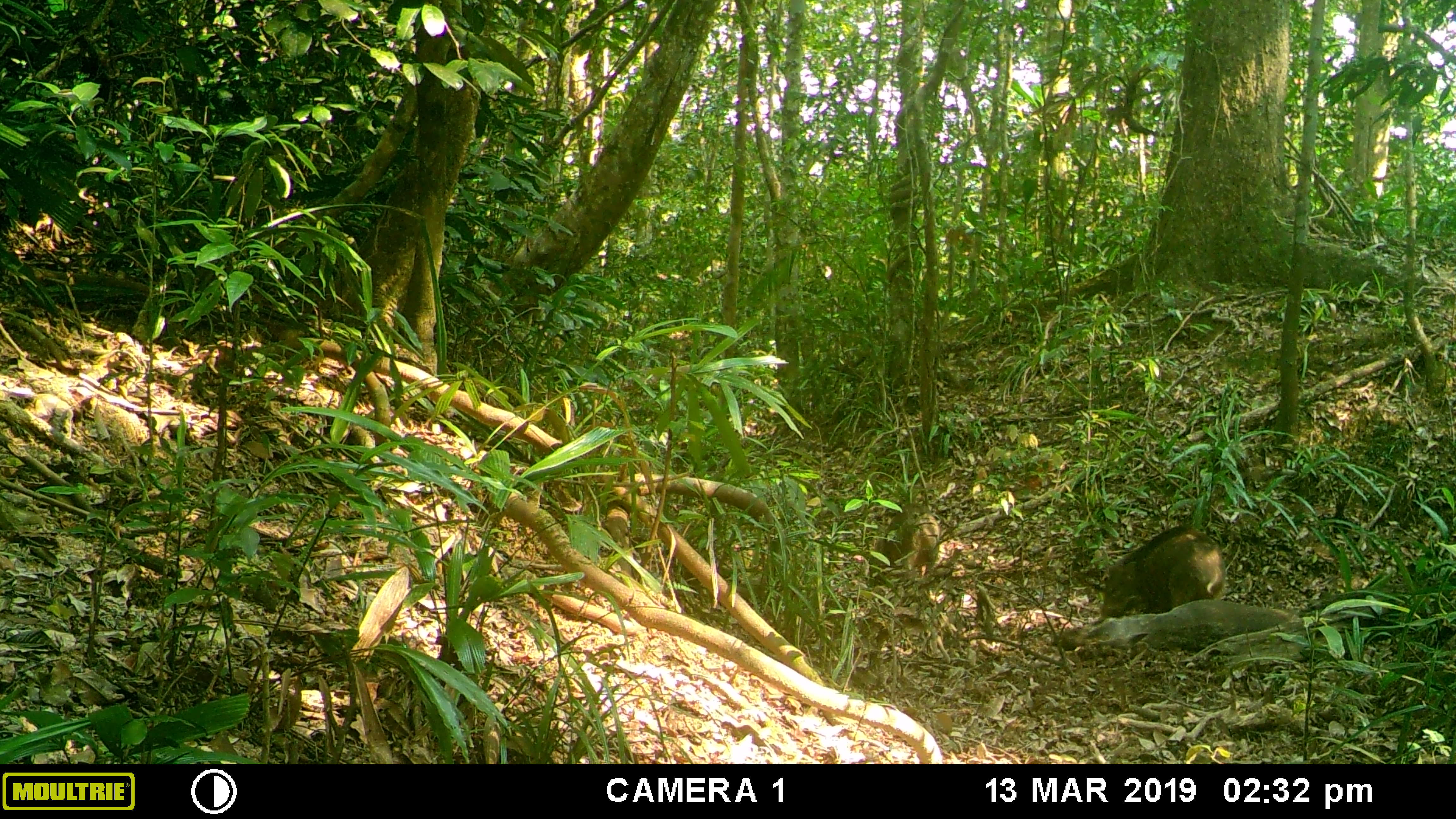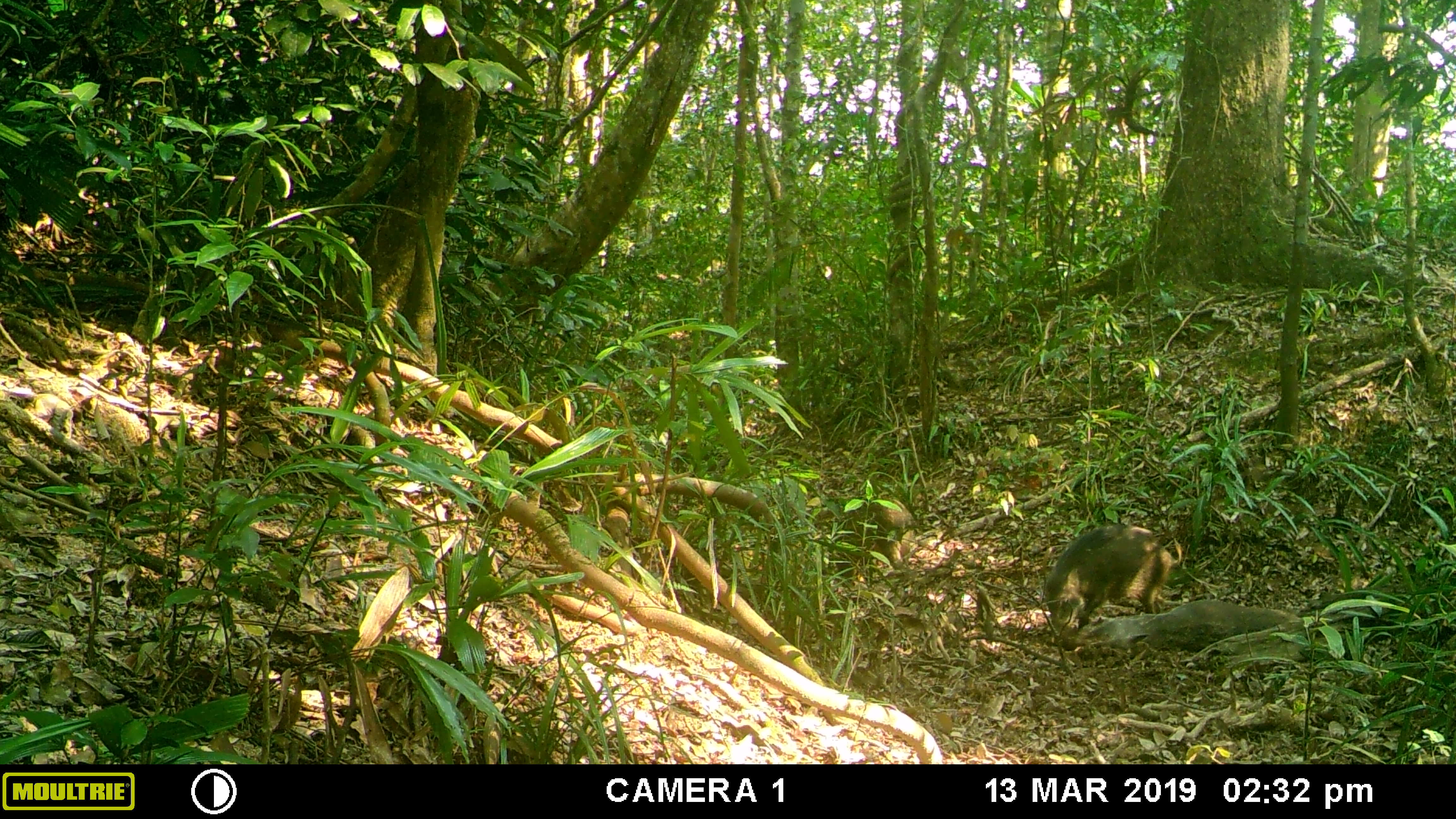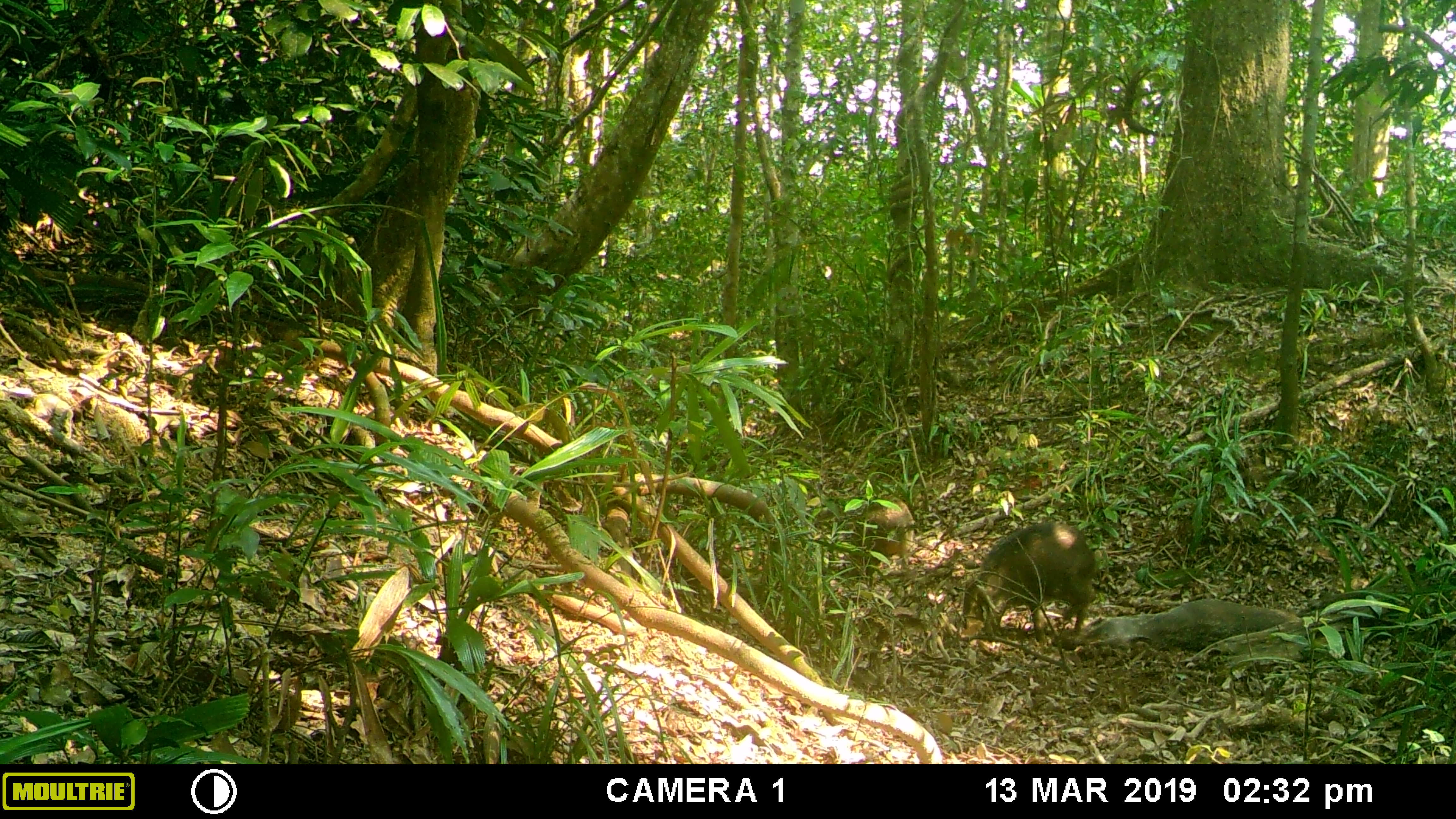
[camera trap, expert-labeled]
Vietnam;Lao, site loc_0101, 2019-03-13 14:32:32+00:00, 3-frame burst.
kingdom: Animalia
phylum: Chordata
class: Mammalia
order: Artiodactyla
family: Suidae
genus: Sus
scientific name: Sus scrofa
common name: eurasian wild pig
Eurasian wild pig (Sus scrofa). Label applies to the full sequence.